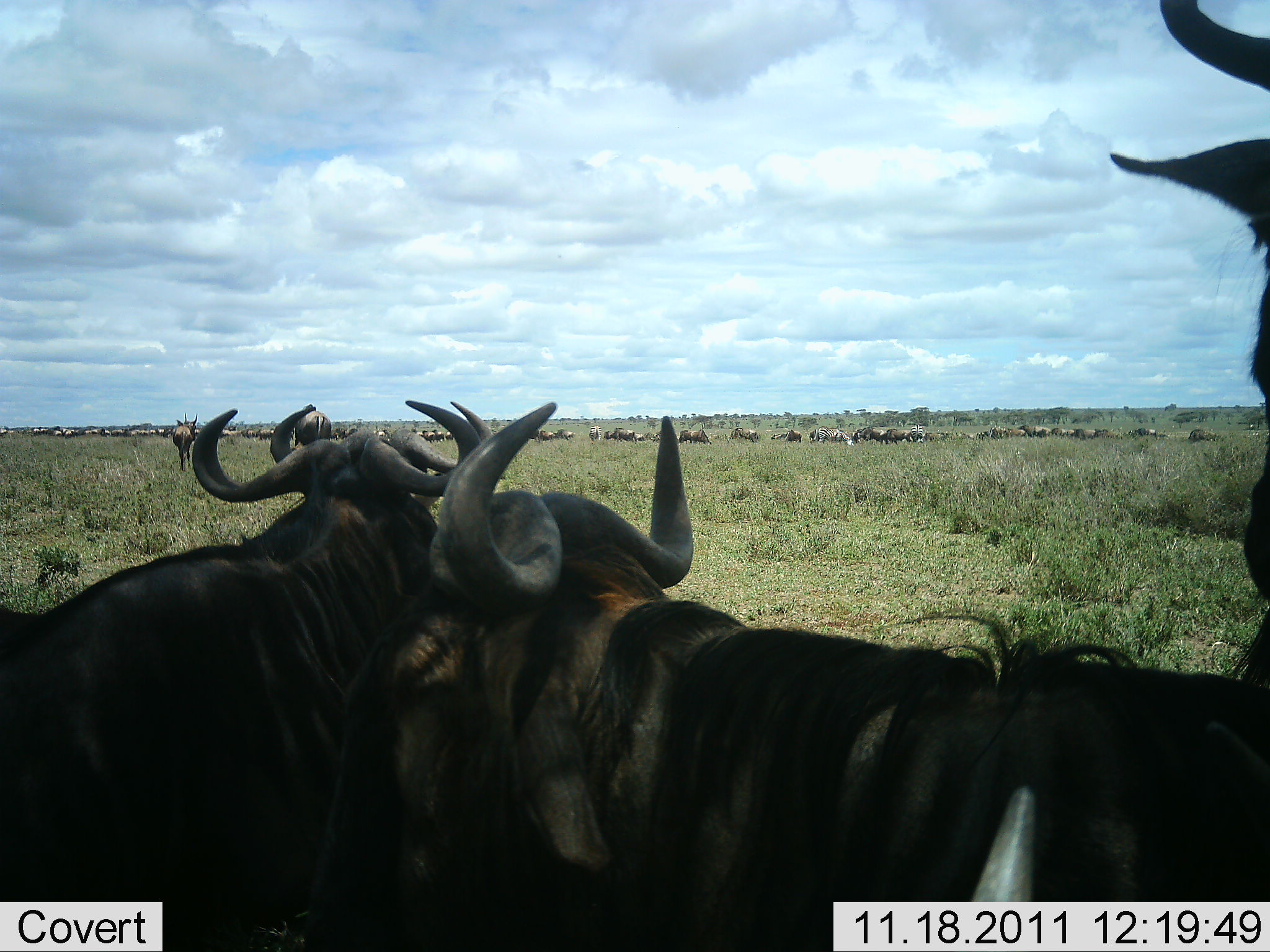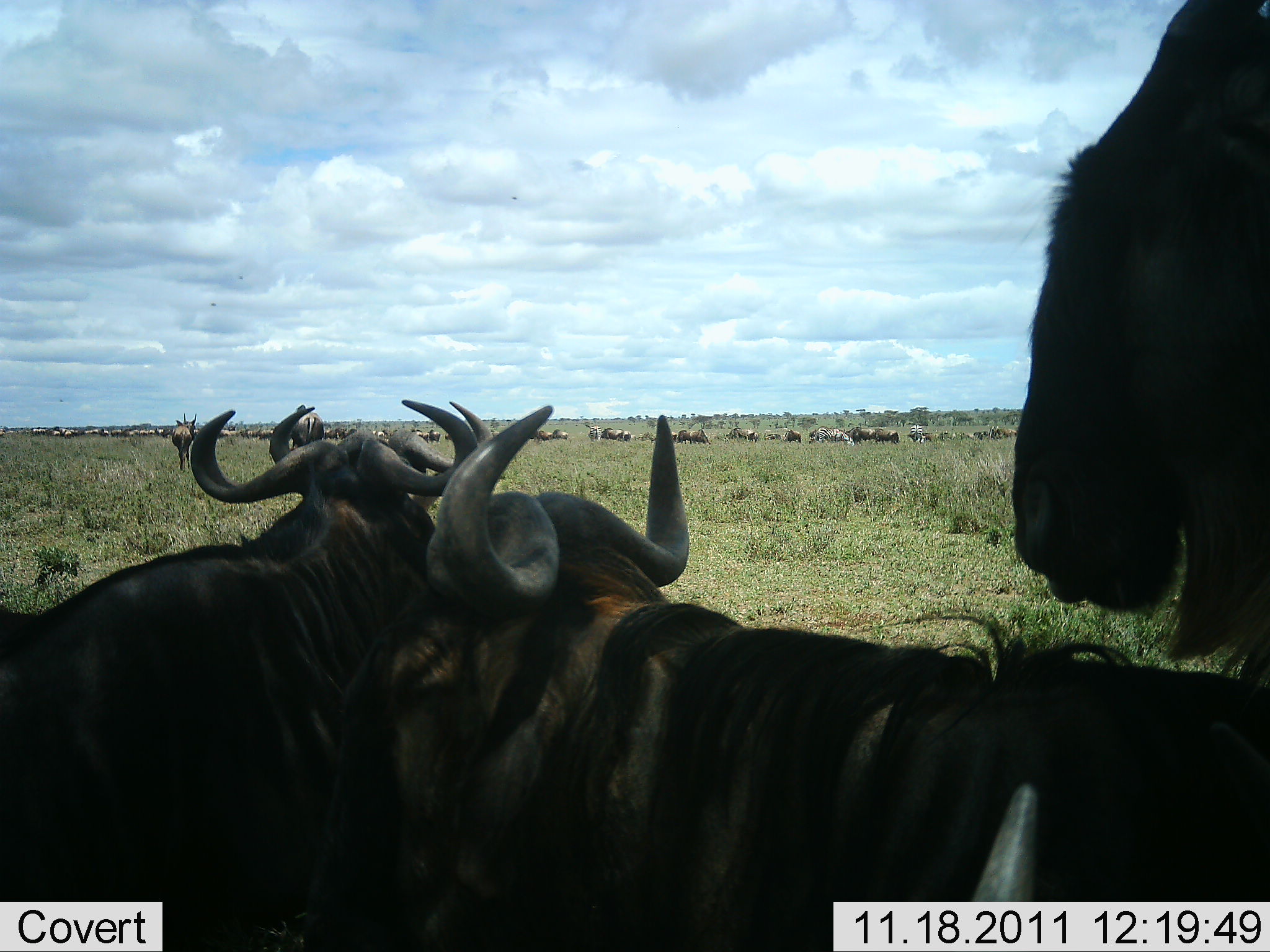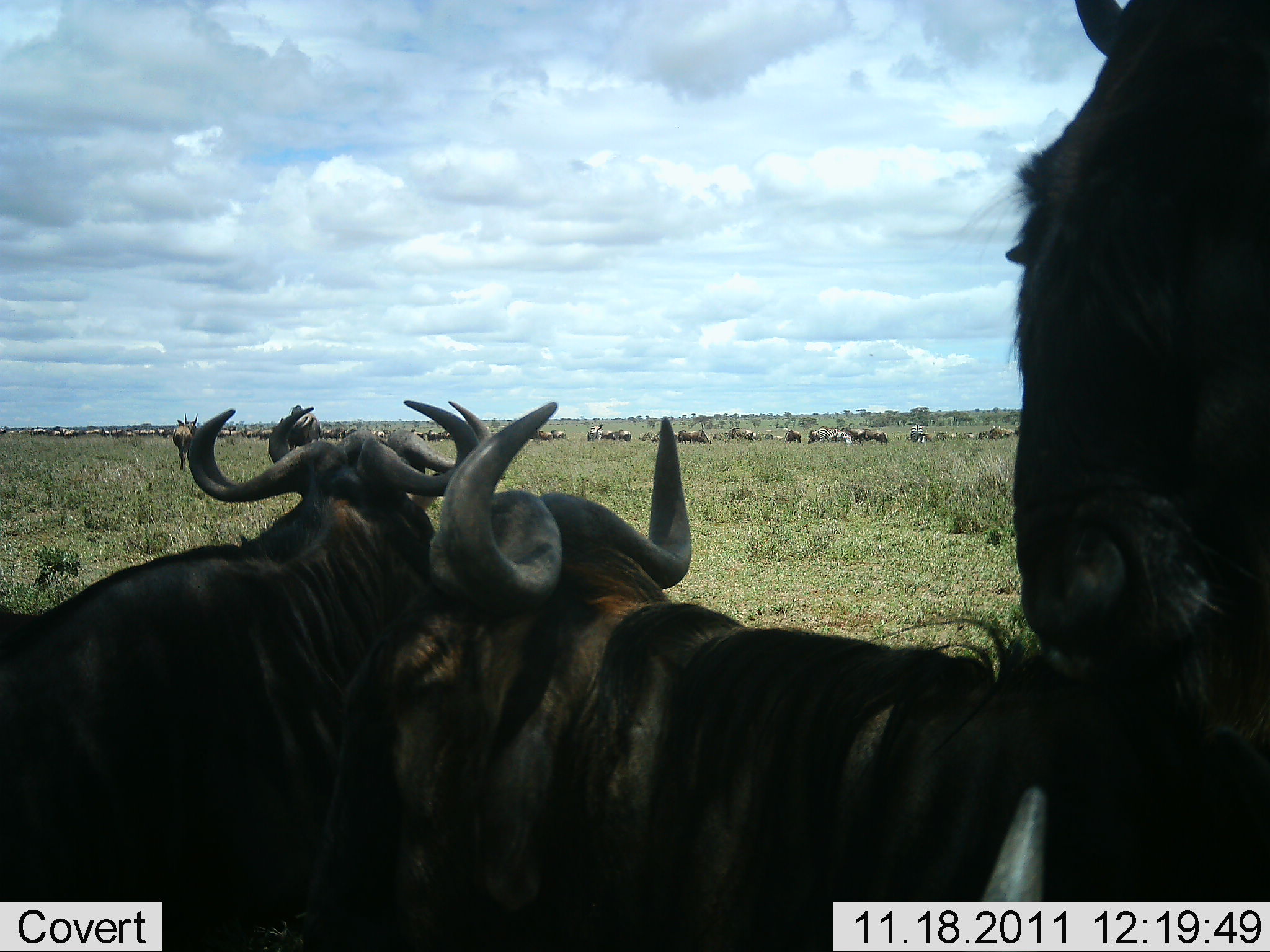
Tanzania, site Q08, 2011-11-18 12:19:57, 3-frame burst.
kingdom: Animalia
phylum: Chordata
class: Mammalia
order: Artiodactyla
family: Bovidae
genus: Connochaetes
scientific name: Connochaetes taurinus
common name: blue wildebeest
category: wildebeest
Wildebeest (blue wildebeest) (Connochaetes taurinus), count 11-50. Behavior (volunteer vote fractions): standing 60%, resting 40%, moving 60%, interacting 20%. Young present (vote fraction): 0%. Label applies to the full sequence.